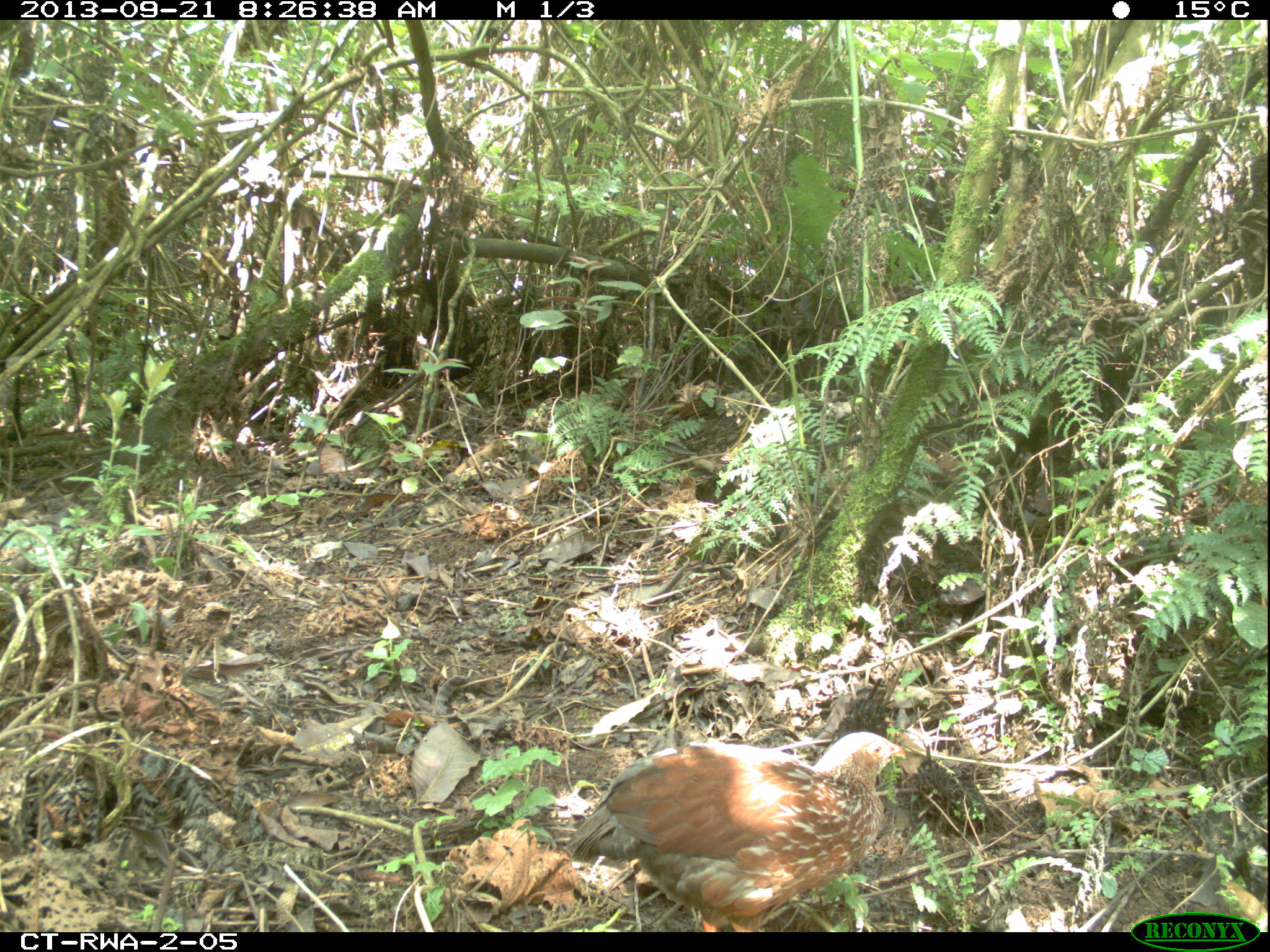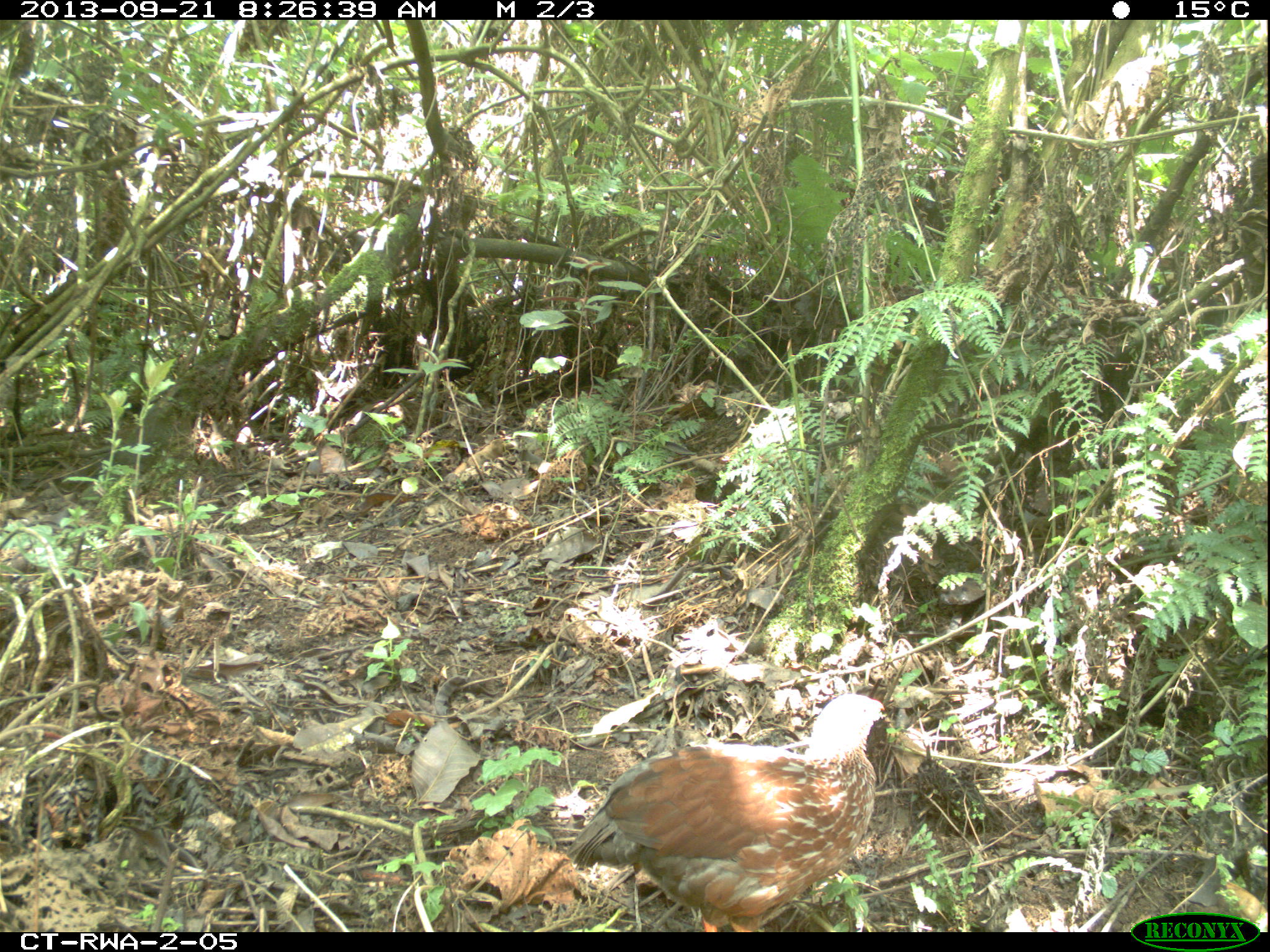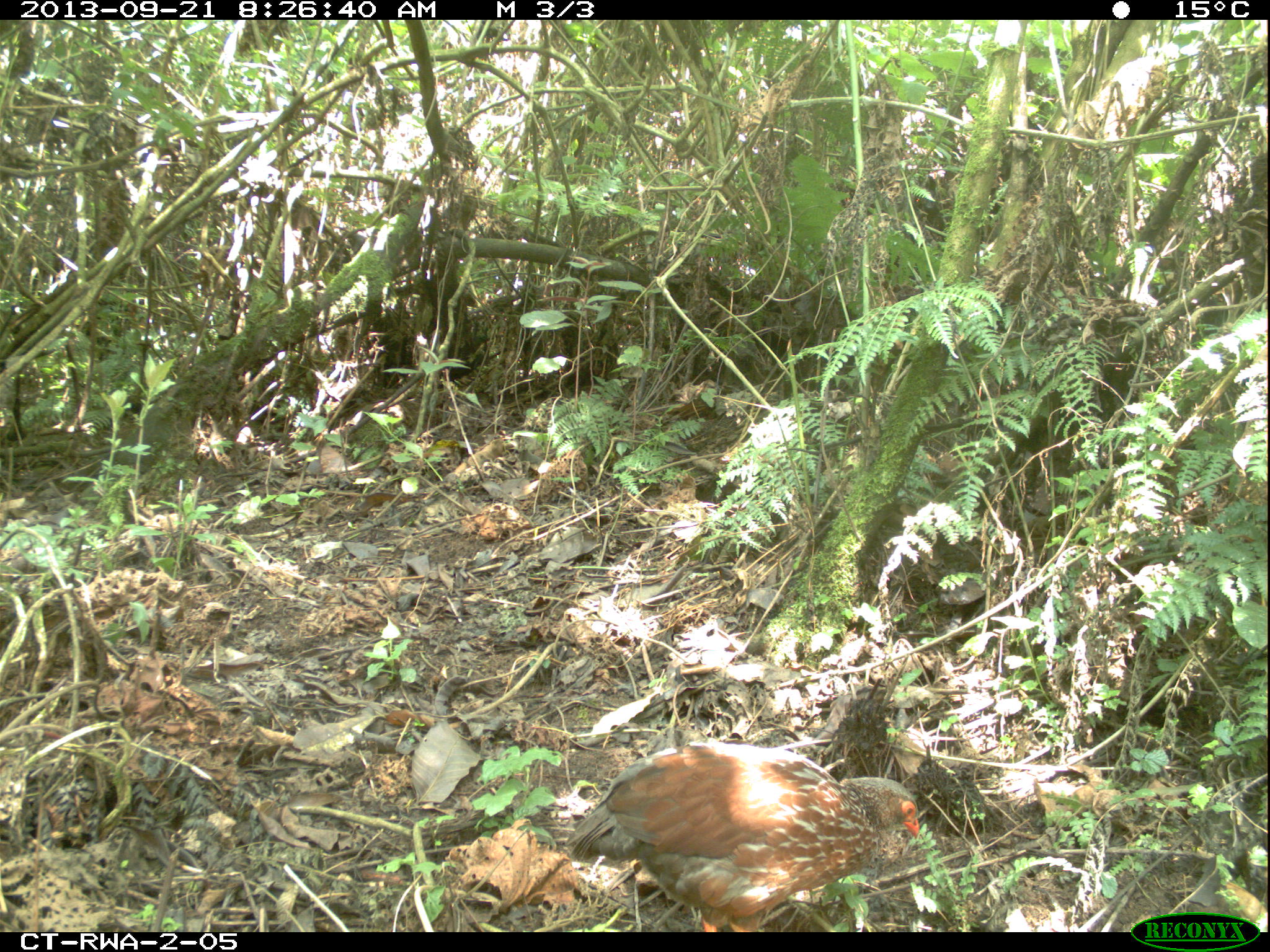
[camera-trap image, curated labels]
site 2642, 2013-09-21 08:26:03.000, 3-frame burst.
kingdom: Animalia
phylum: Chordata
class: Aves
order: Galliformes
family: Phasianidae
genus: Pternistis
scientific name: Pternistis nobilis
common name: handsome francolin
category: francolinus nobilis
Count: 1.